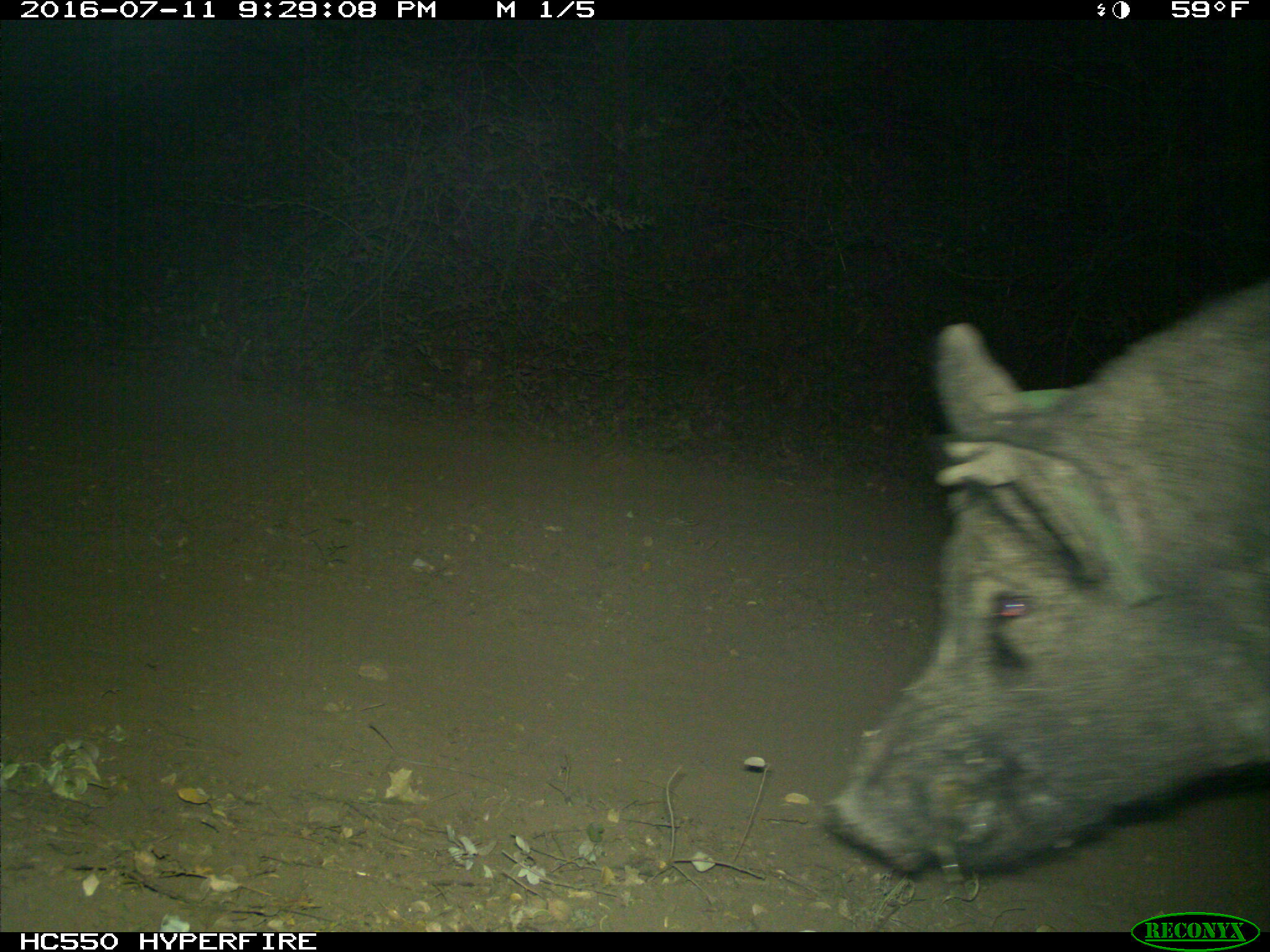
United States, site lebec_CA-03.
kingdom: Animalia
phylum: Chordata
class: Mammalia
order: Artiodactyla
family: Suidae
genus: Sus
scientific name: Sus scrofa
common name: wild boar